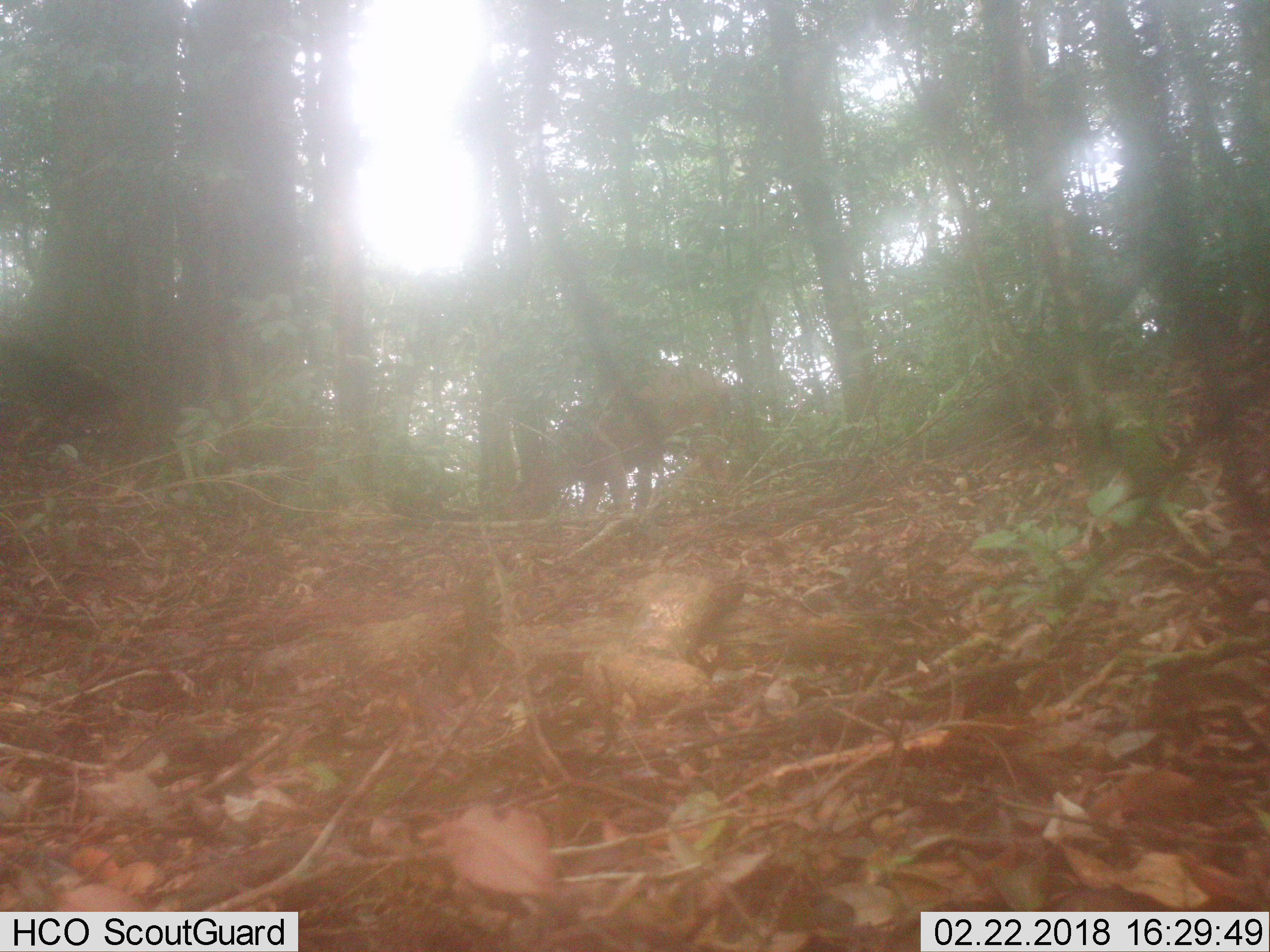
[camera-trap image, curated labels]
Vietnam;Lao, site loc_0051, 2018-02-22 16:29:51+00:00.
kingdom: Animalia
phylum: Chordata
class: Mammalia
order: Artiodactyla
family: Cervidae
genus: Rusa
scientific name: Rusa unicolor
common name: sambar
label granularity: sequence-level